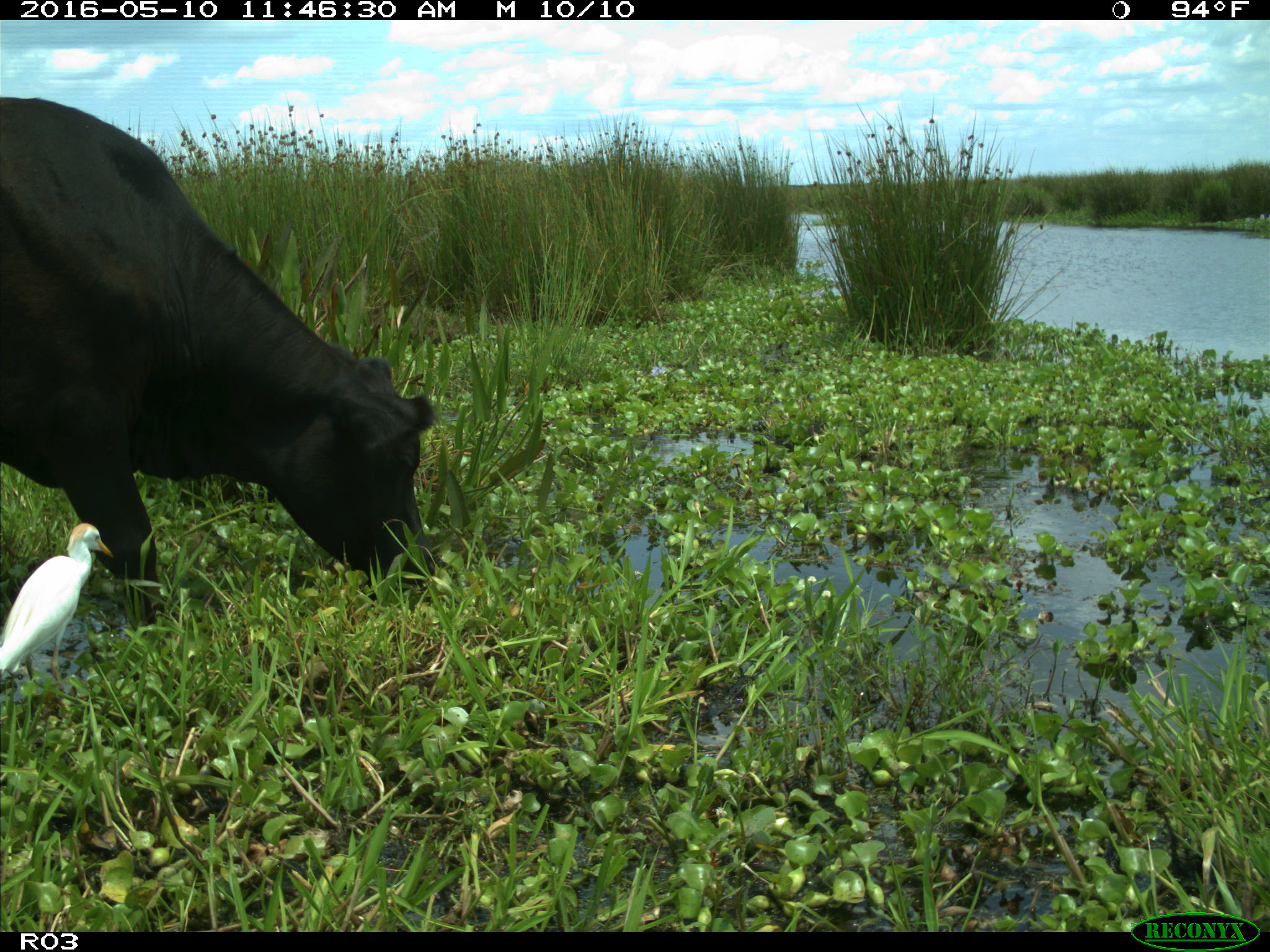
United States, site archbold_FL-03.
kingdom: Animalia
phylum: Chordata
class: Mammalia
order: Artiodactyla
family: Bovidae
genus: Bos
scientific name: Bos taurus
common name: domestic cow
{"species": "Bos taurus (domestic cow)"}